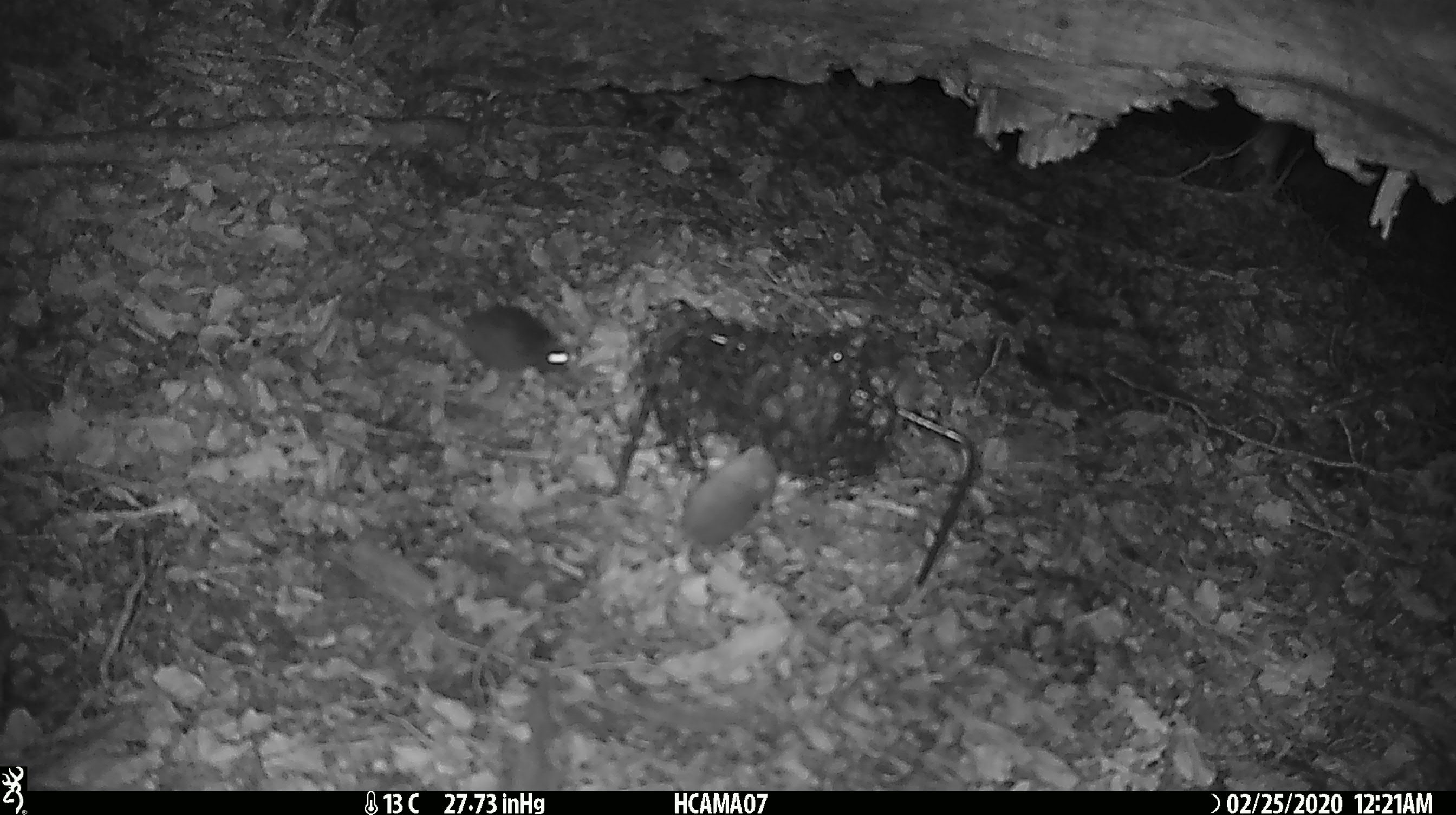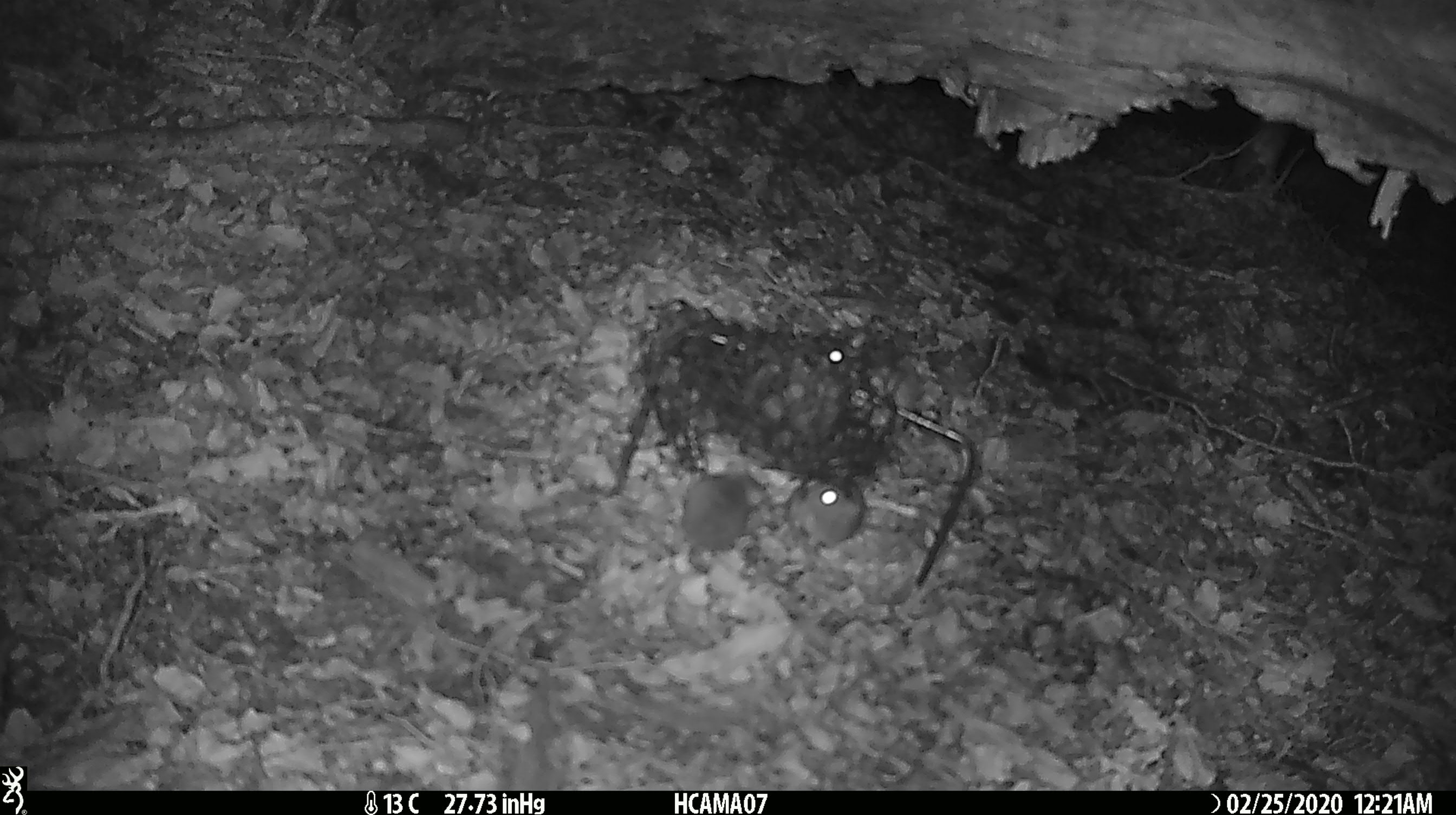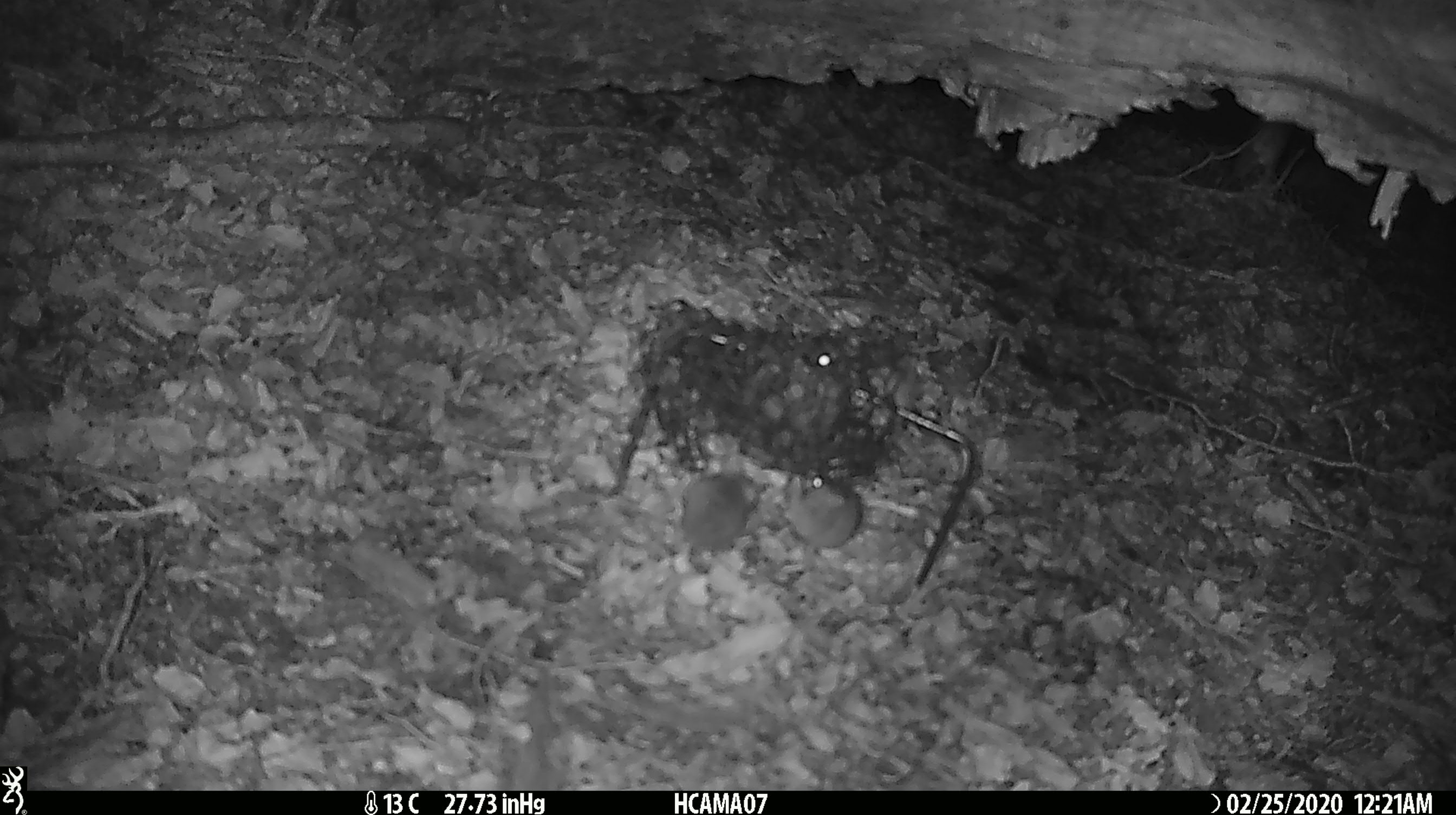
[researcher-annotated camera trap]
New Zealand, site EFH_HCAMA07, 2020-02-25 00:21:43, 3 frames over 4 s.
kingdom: Animalia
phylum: Chordata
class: Mammalia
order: Rodentia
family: Muridae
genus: Mus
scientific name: Mus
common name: mouse